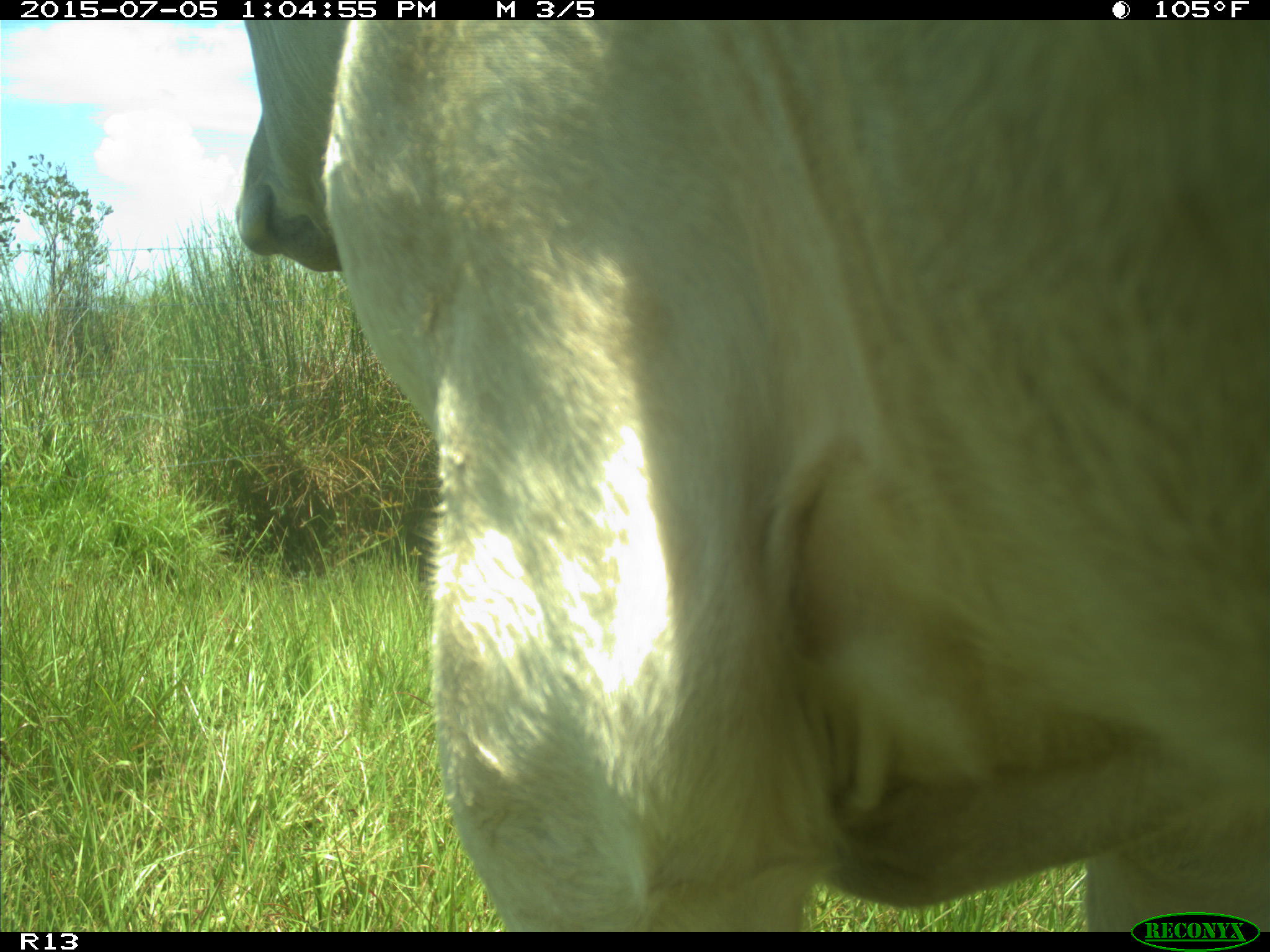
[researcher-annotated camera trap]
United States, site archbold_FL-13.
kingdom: Animalia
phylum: Chordata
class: Mammalia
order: Artiodactyla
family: Bovidae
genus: Bos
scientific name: Bos taurus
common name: domestic cow